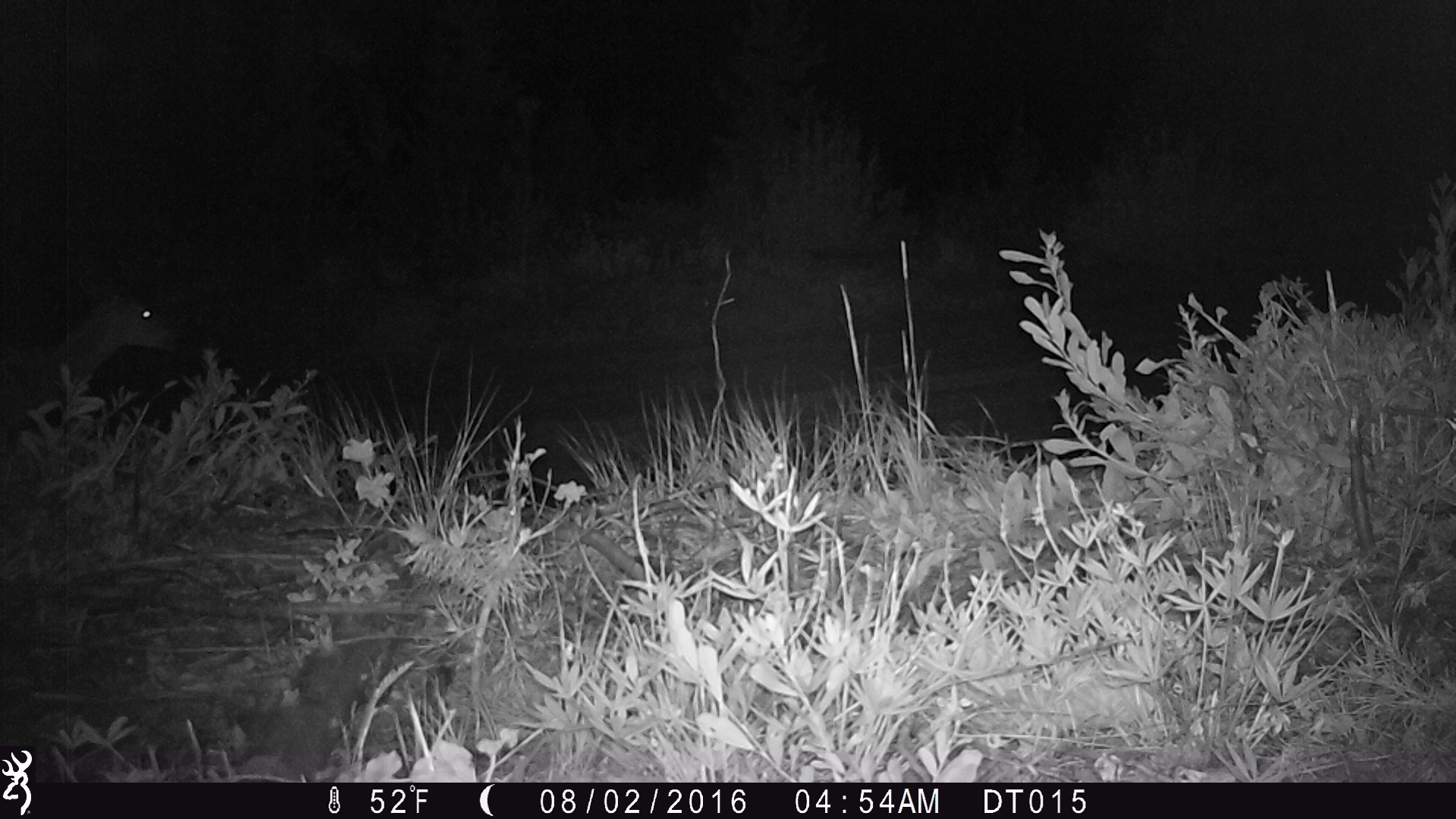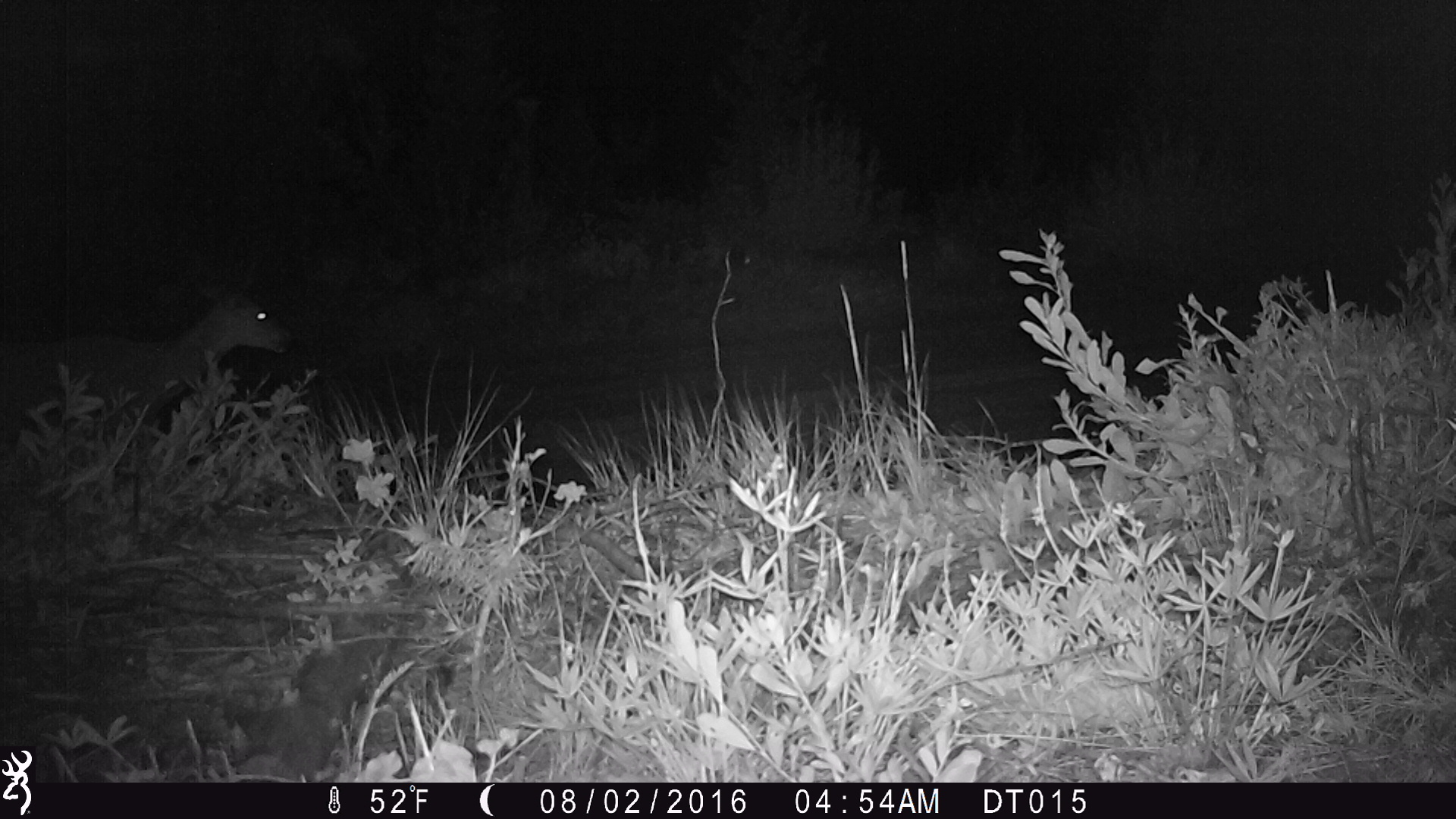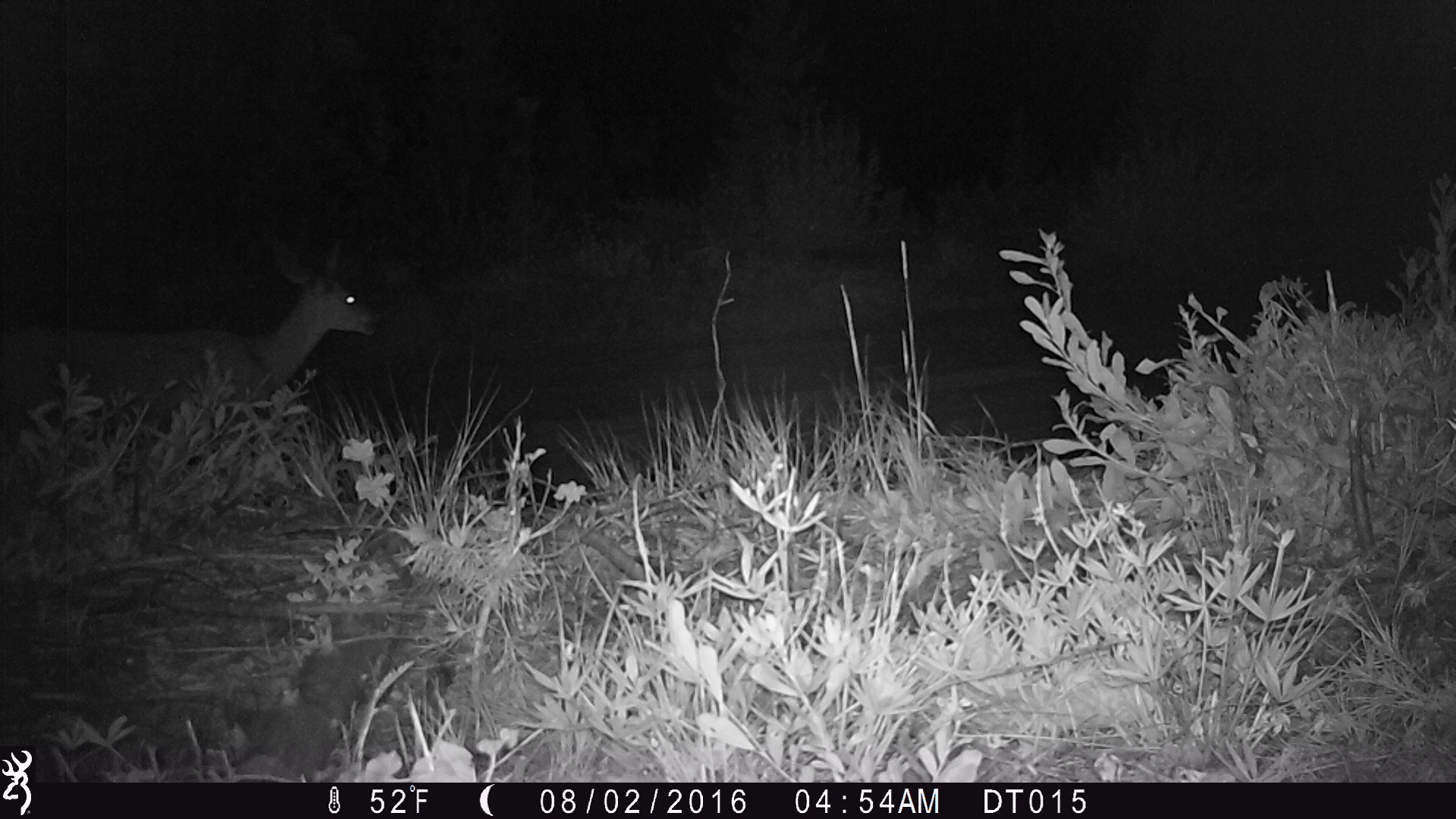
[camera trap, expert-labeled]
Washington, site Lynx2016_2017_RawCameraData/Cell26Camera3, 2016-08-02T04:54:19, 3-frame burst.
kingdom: Animalia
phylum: Chordata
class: Mammalia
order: Artiodactyla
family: Cervidae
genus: Odocoileus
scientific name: Odocoileus hemionus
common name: mule deer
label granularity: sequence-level